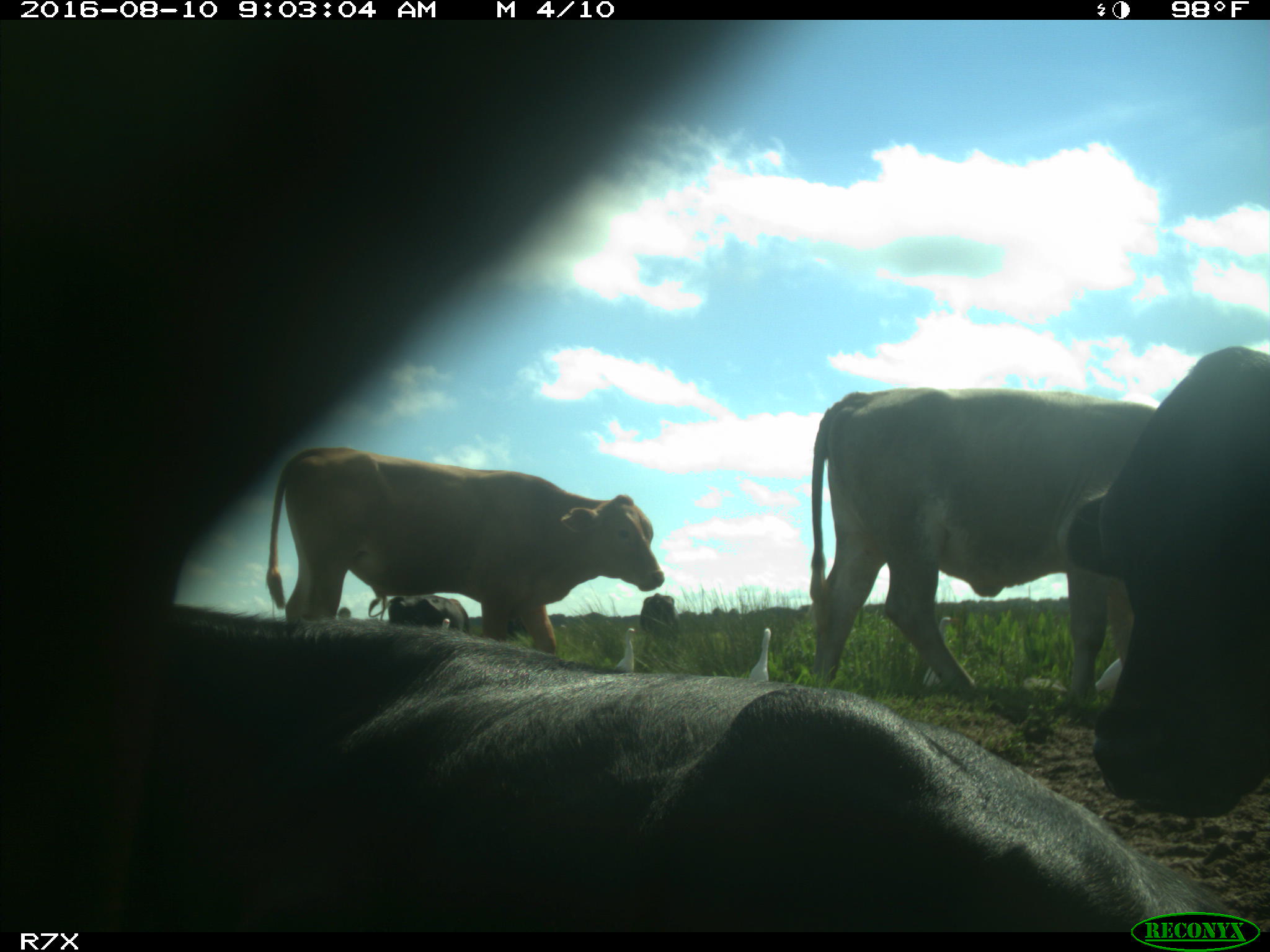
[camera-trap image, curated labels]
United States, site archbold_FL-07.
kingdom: Animalia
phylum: Chordata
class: Mammalia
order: Artiodactyla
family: Bovidae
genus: Bos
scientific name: Bos taurus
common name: domestic cow